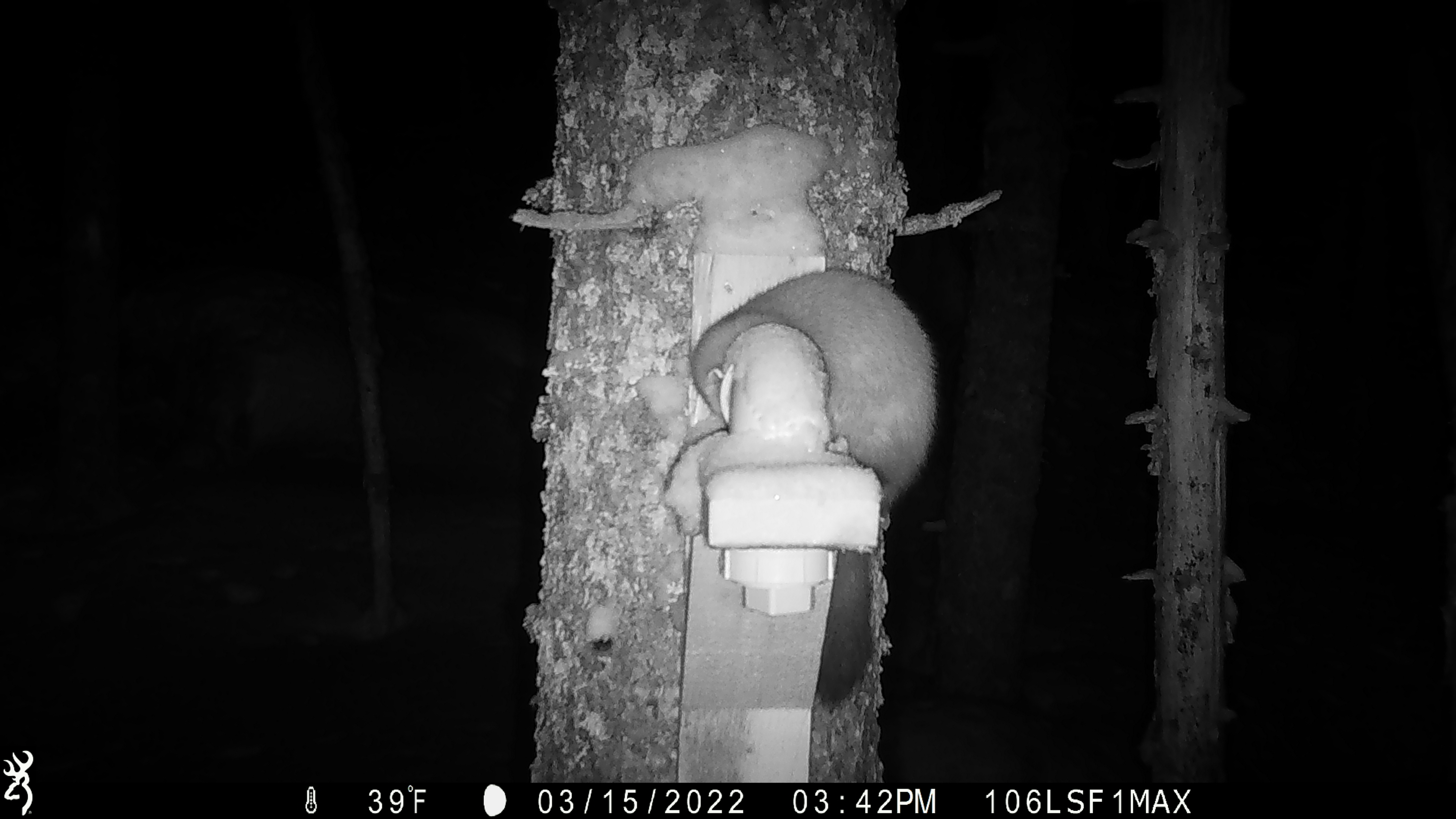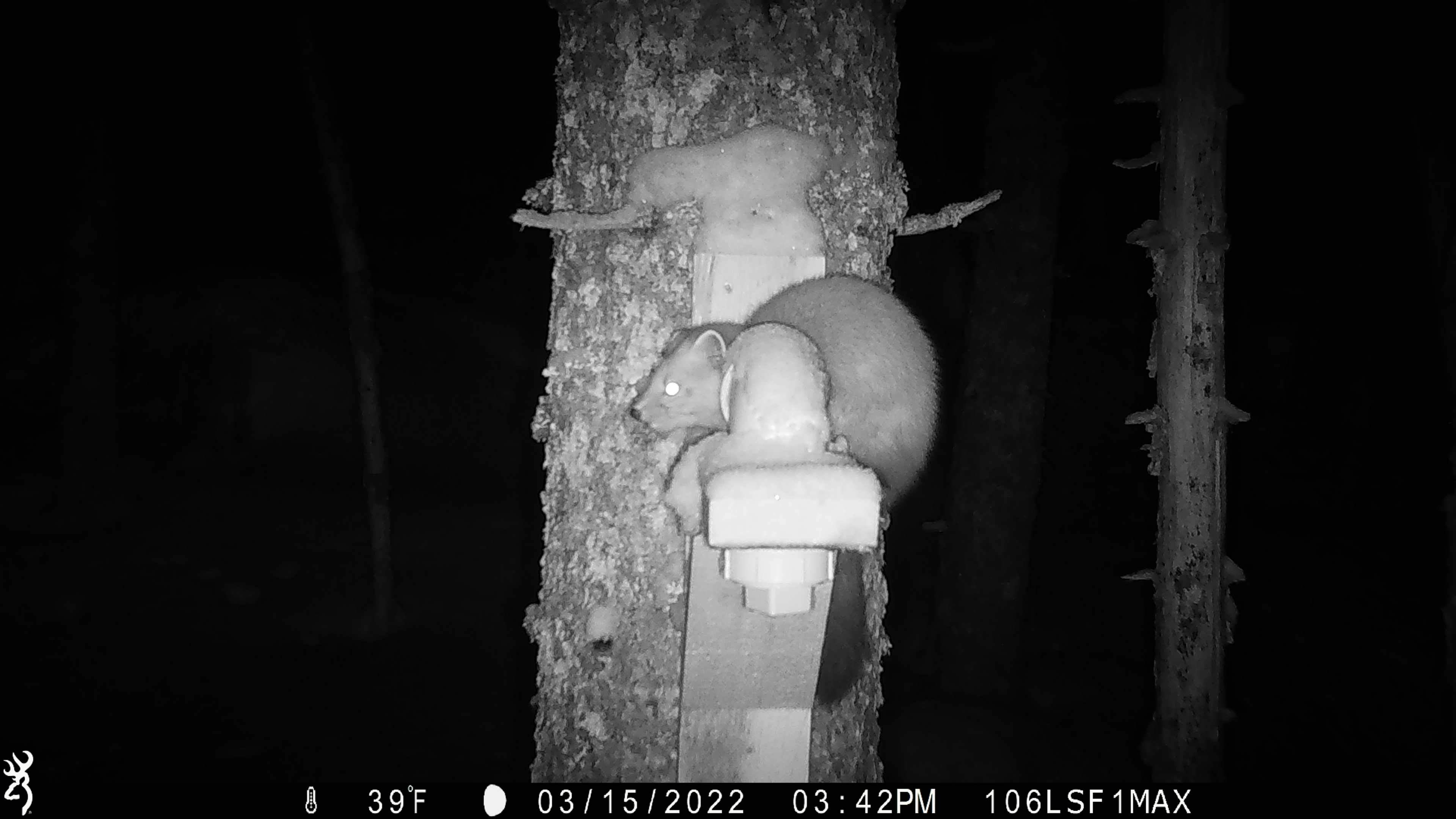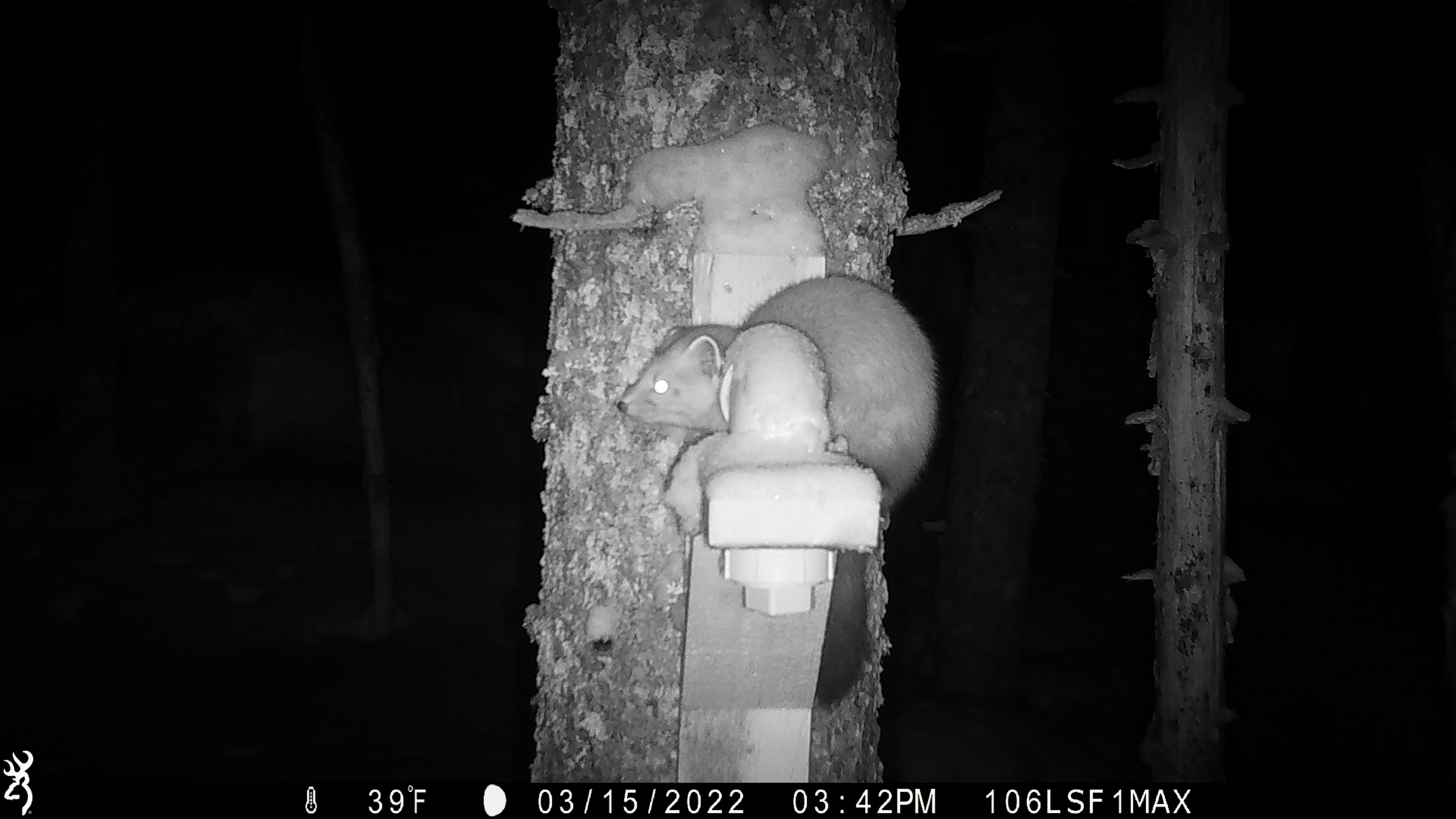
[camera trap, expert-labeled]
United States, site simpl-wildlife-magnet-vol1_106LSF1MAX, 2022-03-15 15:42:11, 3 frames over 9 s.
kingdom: Animalia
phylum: Chordata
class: Mammalia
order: Carnivora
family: Mustelidae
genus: Martes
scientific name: Martes americana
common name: american marten